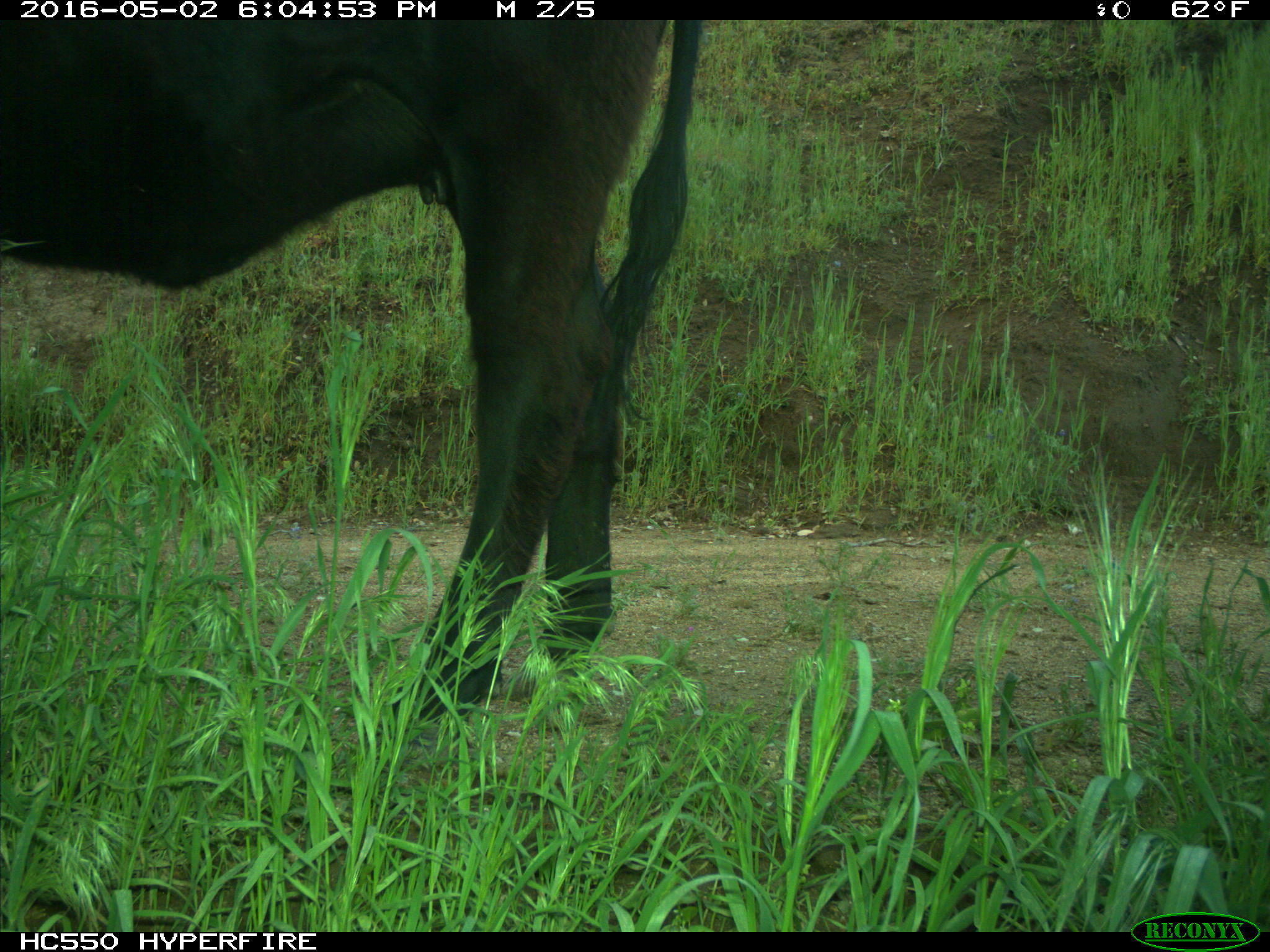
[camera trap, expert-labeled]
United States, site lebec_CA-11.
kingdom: Animalia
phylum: Chordata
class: Mammalia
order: Artiodactyla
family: Bovidae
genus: Bos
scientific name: Bos taurus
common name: domestic cow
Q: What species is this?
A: Bos taurus (domestic cow).